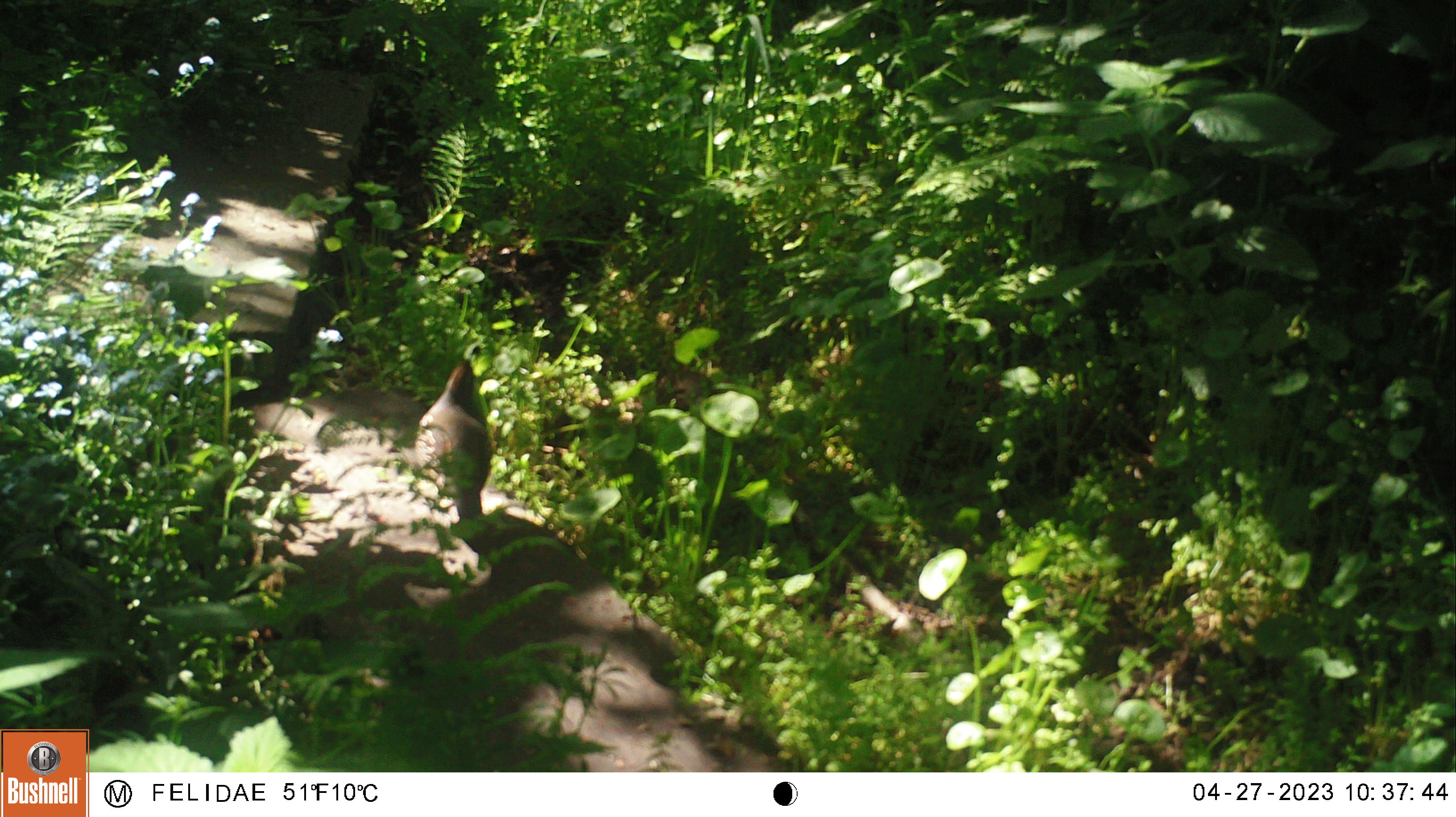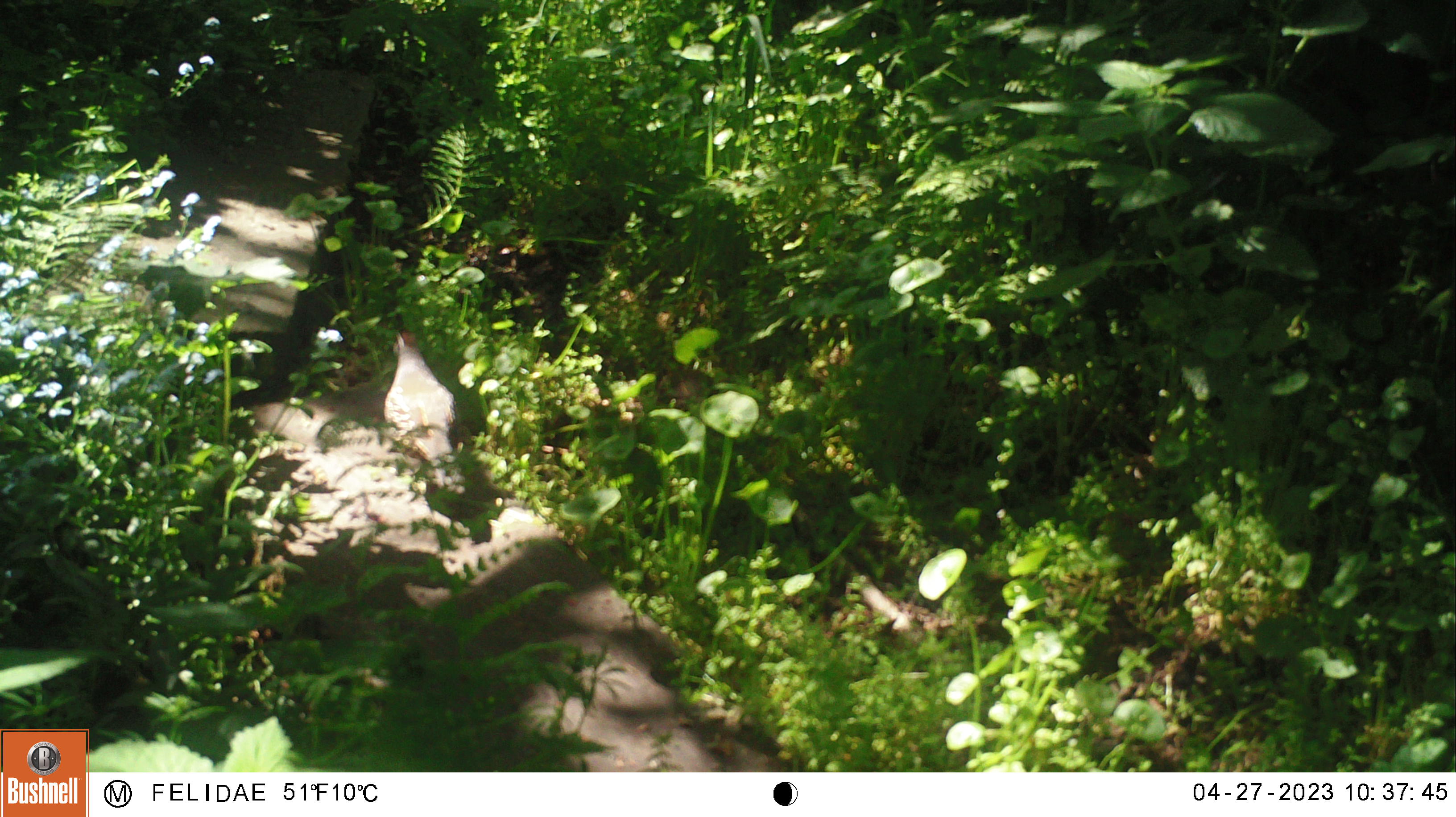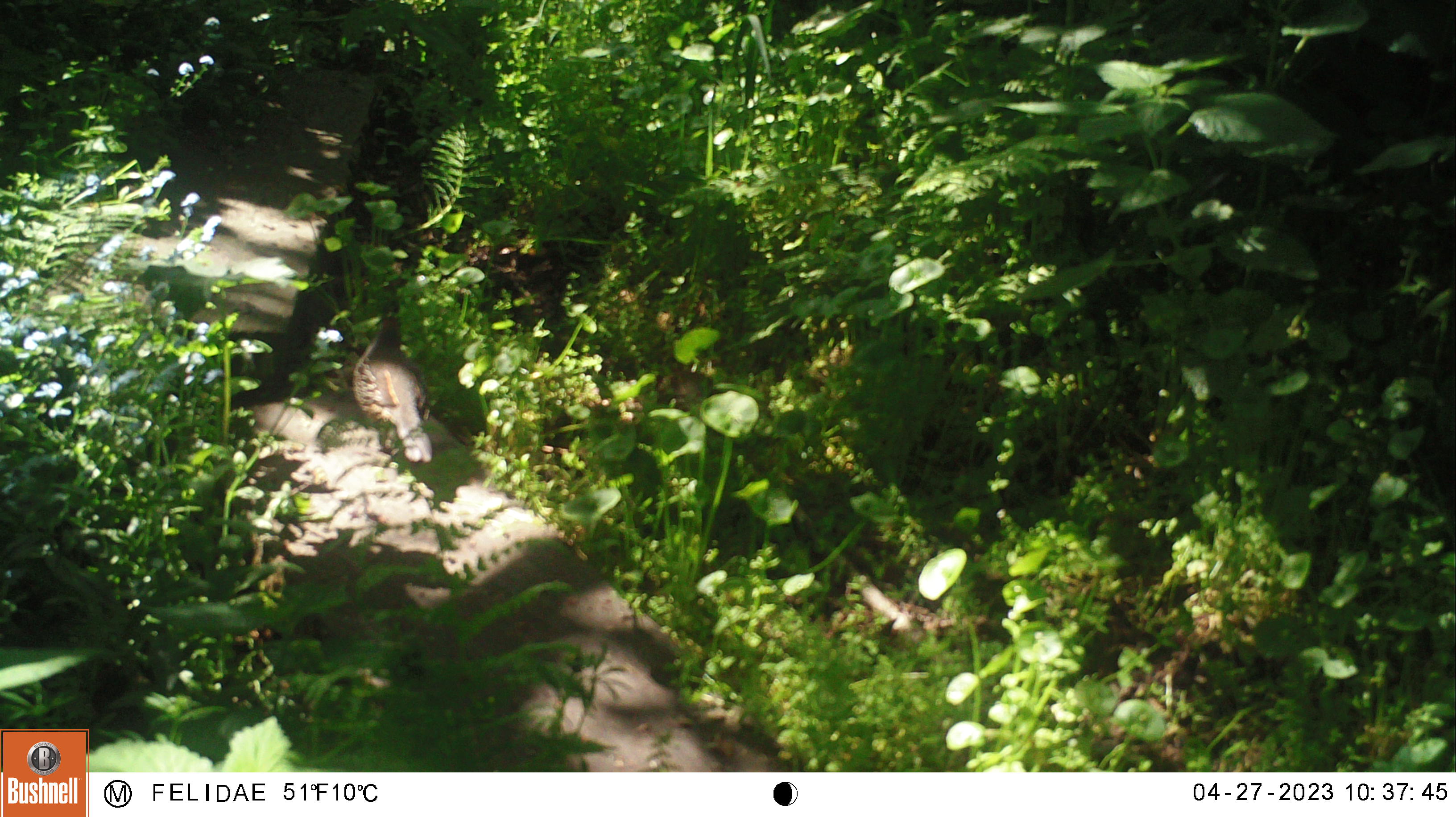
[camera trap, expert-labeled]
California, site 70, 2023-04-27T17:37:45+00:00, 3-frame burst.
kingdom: Animalia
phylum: Chordata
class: Aves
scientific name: Aves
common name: bird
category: unknown bird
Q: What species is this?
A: Unknown bird (bird) (Aves).